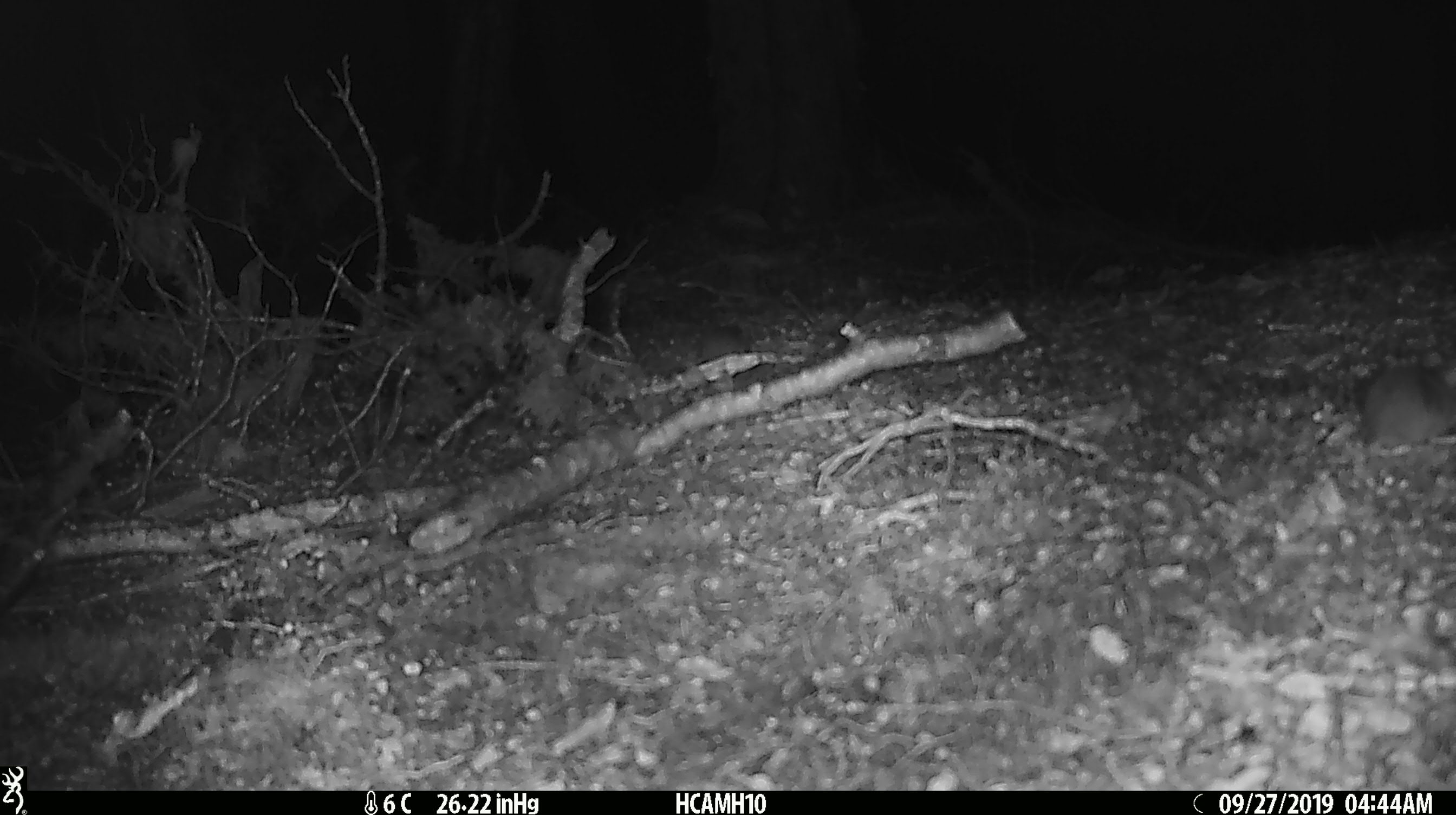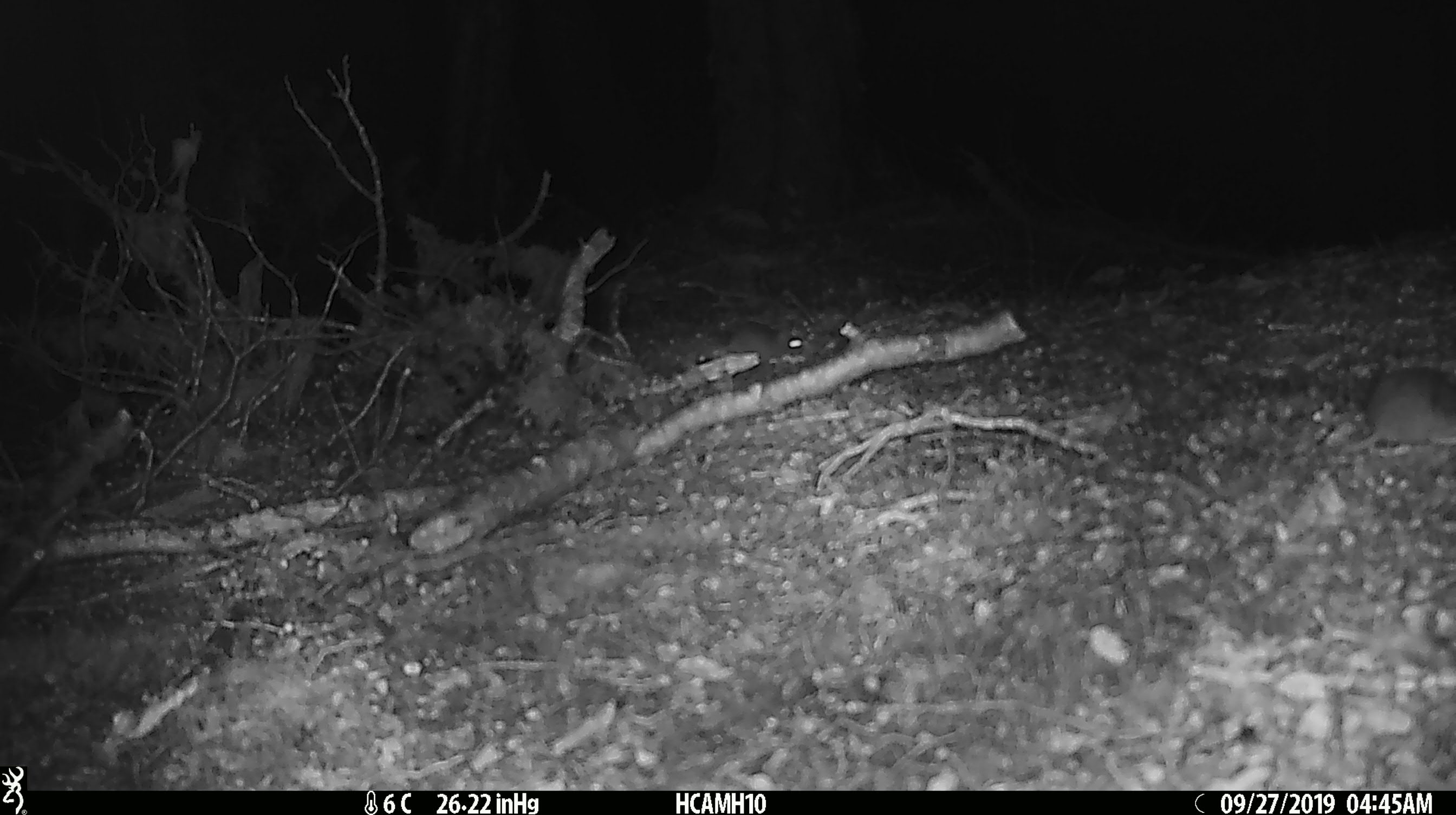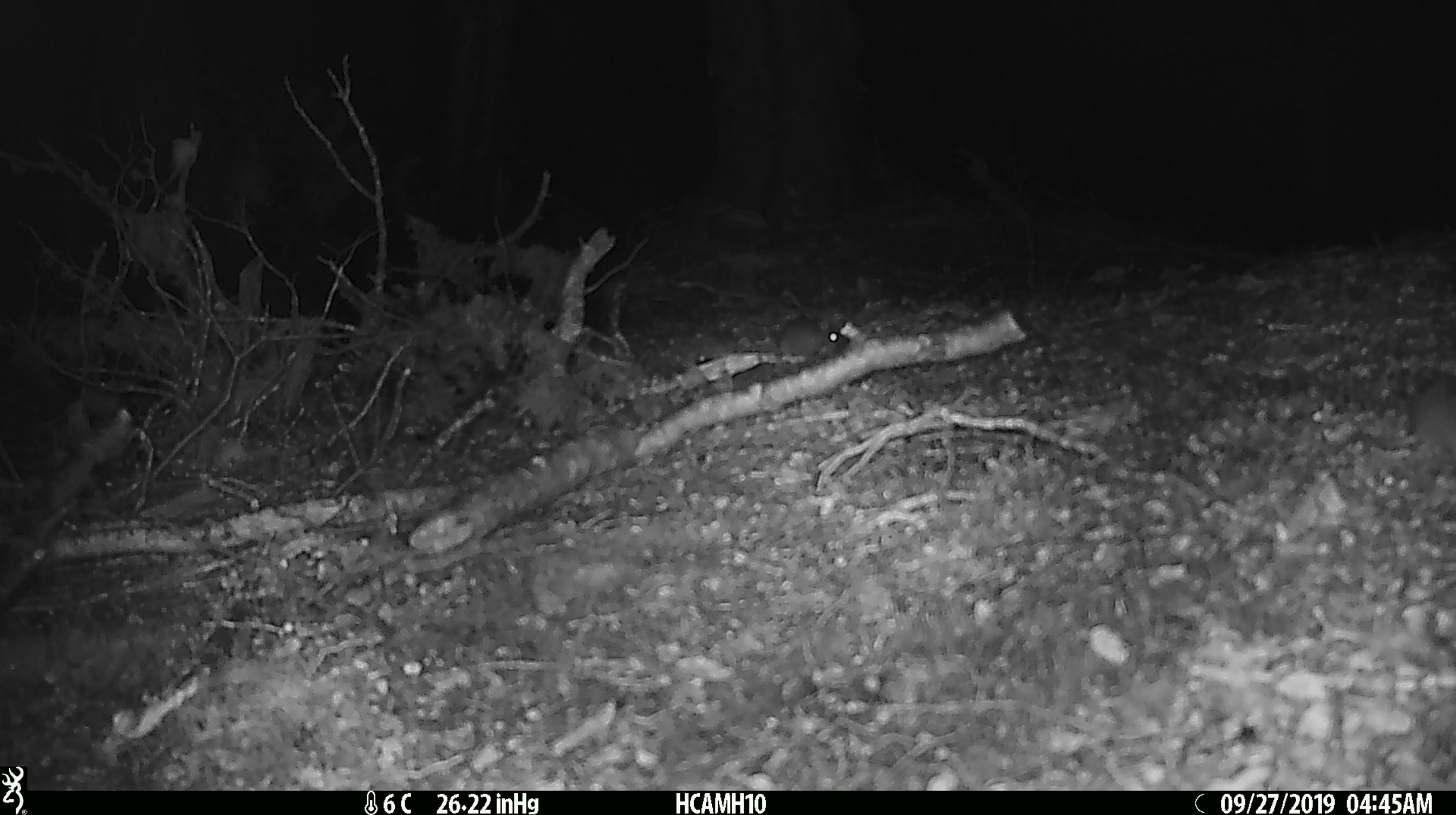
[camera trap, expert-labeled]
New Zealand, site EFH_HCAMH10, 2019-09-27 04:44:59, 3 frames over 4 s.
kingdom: Animalia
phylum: Chordata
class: Mammalia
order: Rodentia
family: Muridae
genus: Mus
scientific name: Mus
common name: mouse